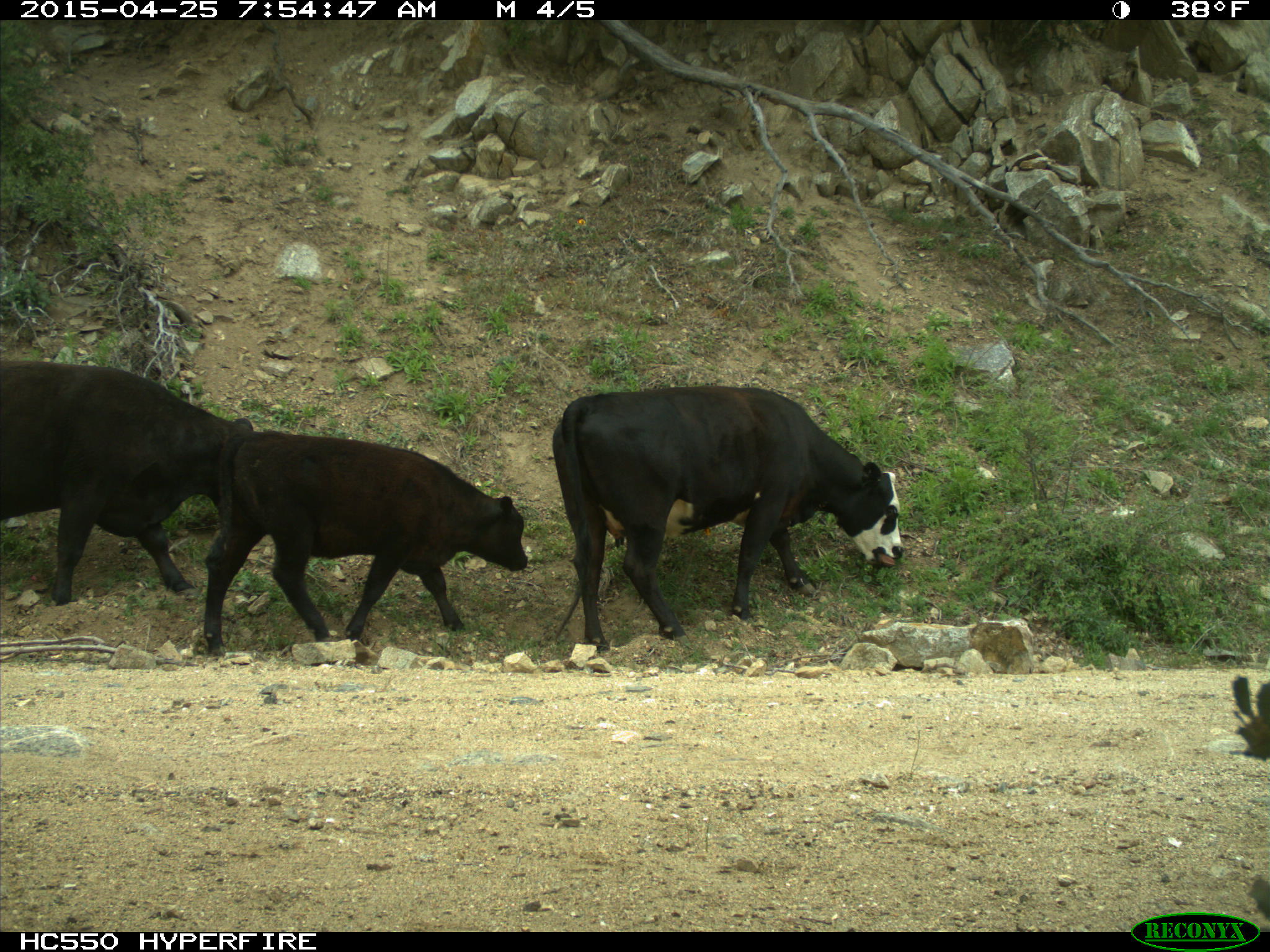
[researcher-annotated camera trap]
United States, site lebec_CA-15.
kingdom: Animalia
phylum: Chordata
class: Mammalia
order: Artiodactyla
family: Bovidae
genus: Bos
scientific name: Bos taurus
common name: domestic cow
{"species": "Bos taurus (domestic cow)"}